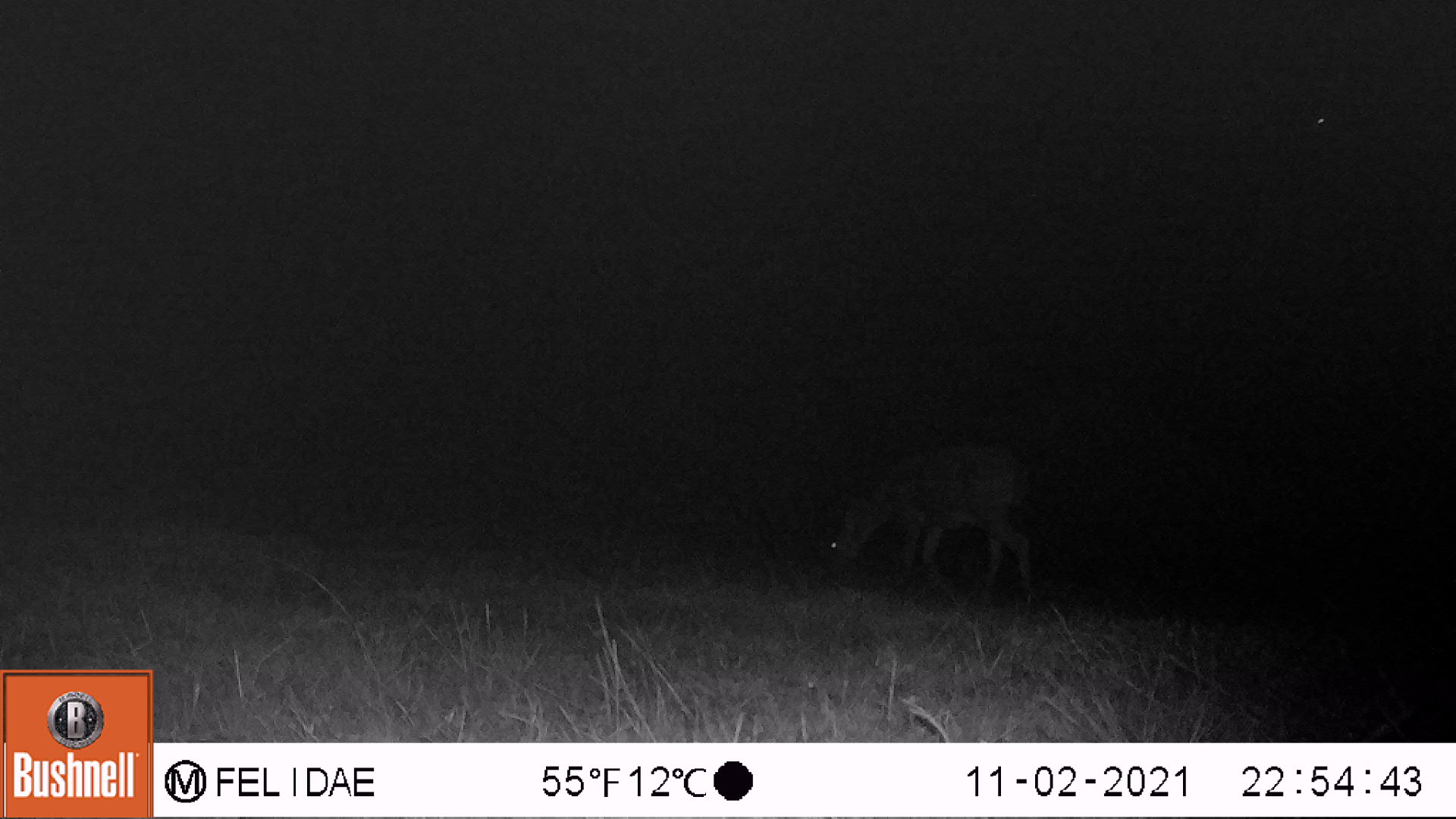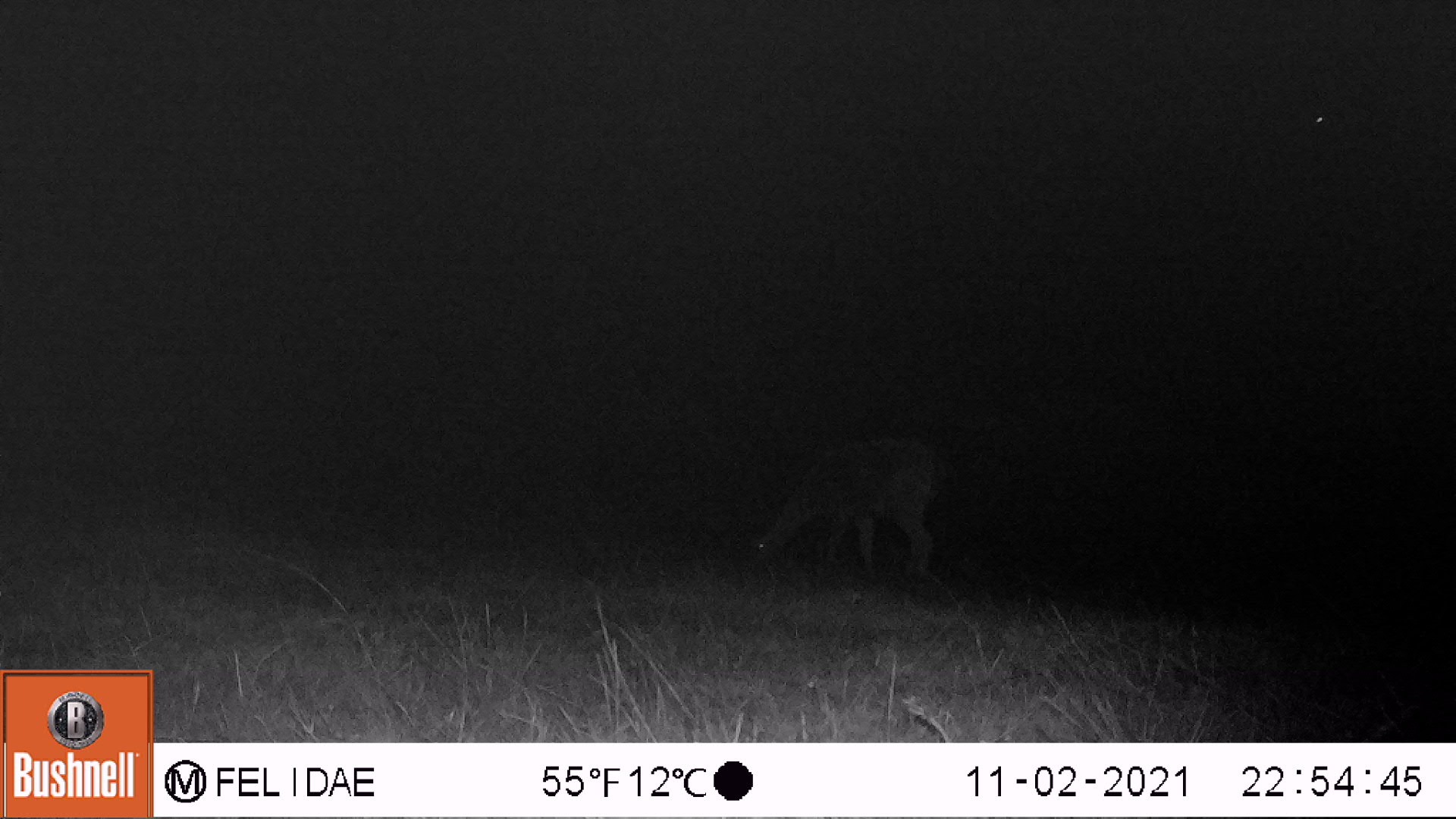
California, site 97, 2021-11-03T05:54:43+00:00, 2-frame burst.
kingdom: Animalia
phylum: Chordata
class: Mammalia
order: Artiodactyla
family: Cervidae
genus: Odocoileus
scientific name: Odocoileus hemionus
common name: mule deer